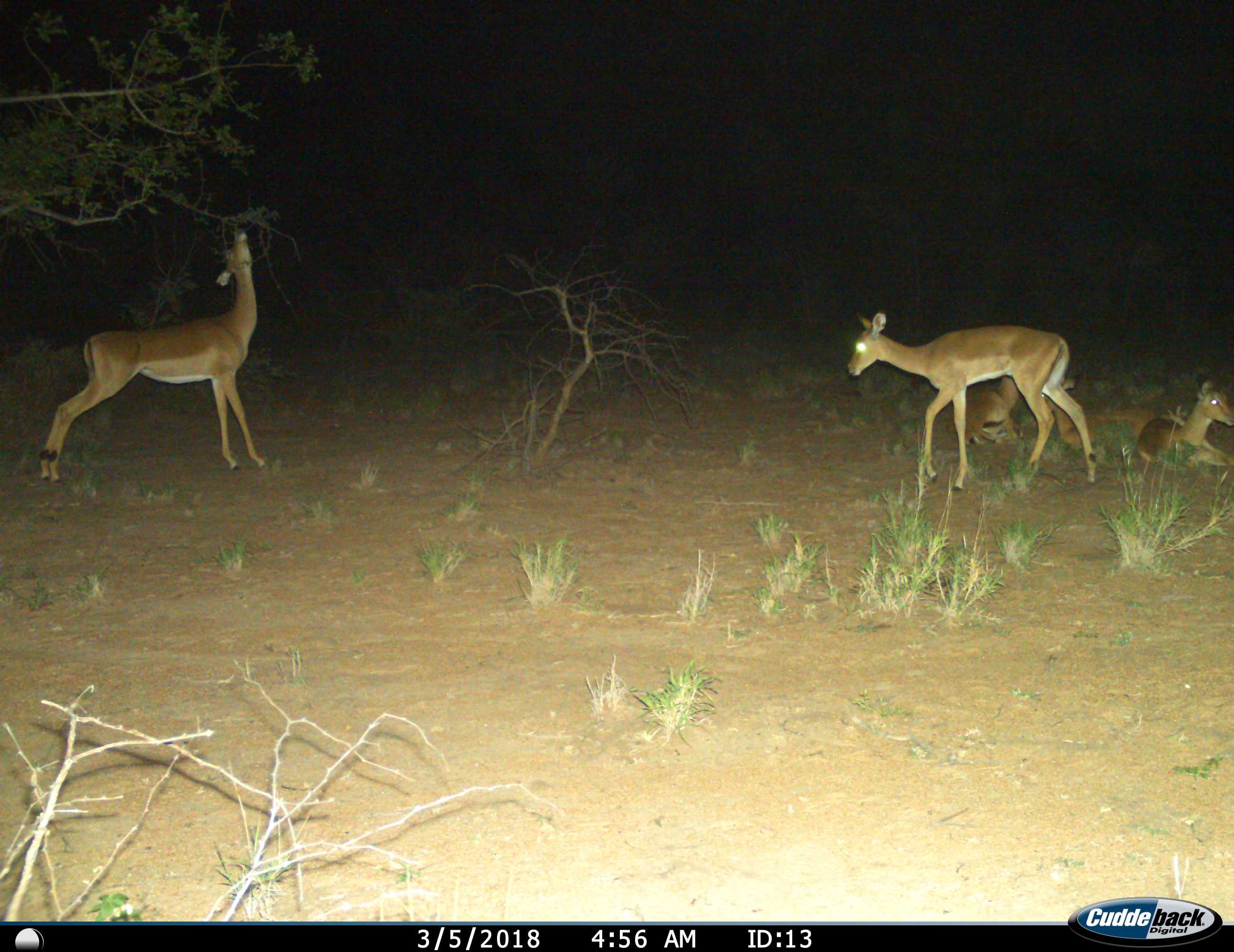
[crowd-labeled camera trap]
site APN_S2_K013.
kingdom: Animalia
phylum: Chordata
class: Mammalia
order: Artiodactyla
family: Bovidae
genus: Aepyceros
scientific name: Aepyceros melampus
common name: impala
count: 5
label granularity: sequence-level